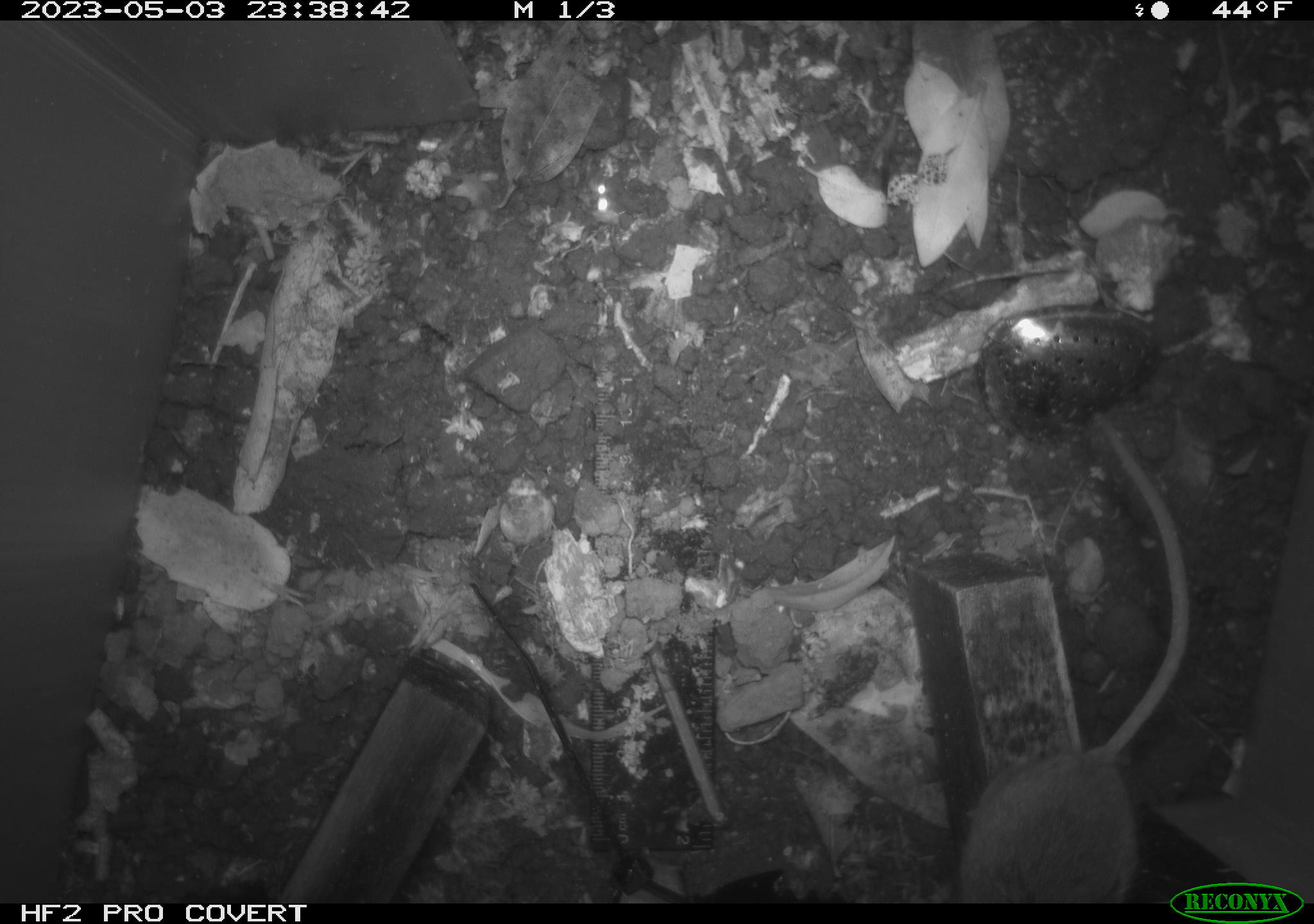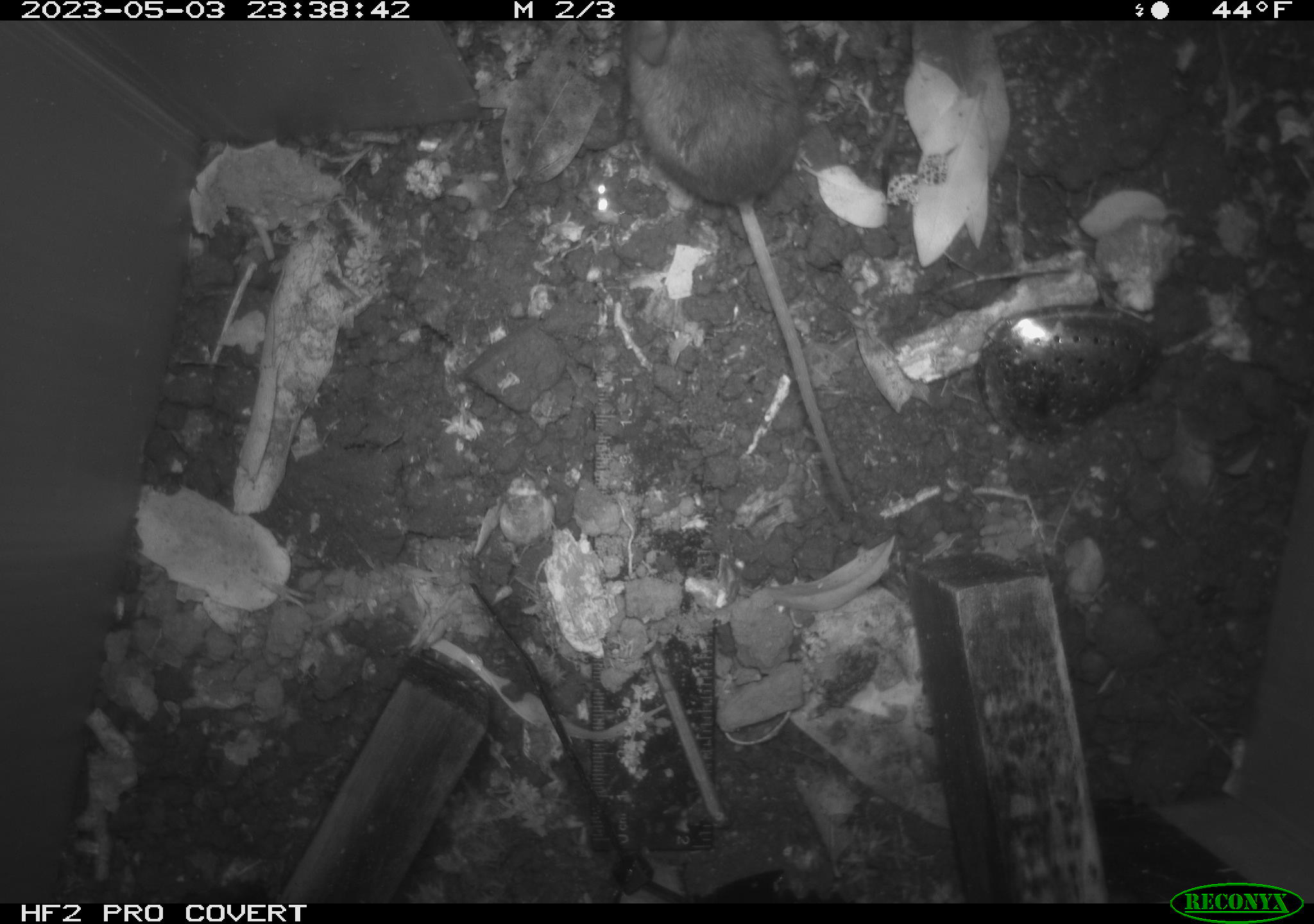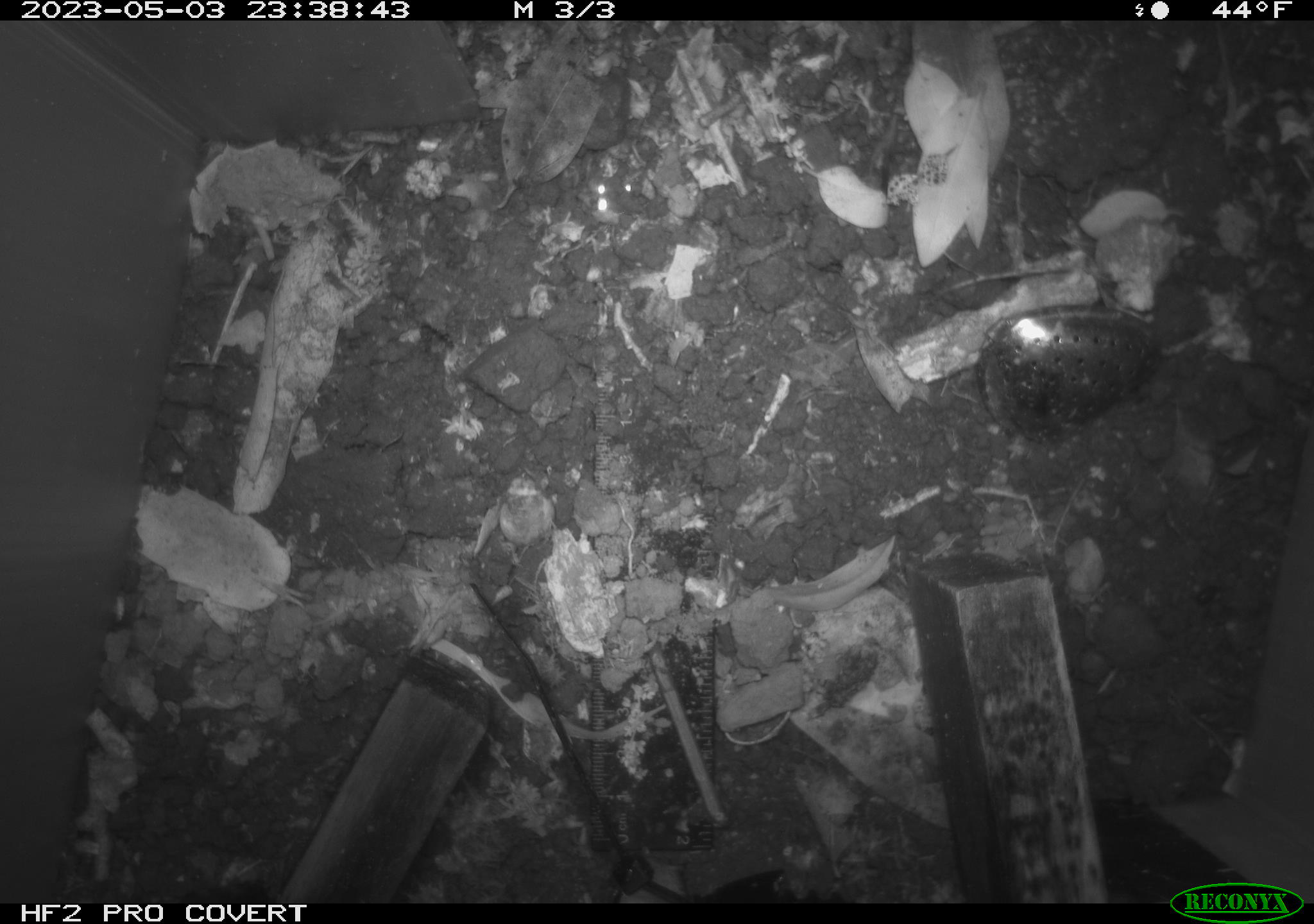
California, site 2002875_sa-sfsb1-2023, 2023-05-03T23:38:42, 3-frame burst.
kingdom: Animalia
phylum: Chordata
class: Mammalia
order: Rodentia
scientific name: Rodentia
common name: mouse species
Mouse species (Rodentia).